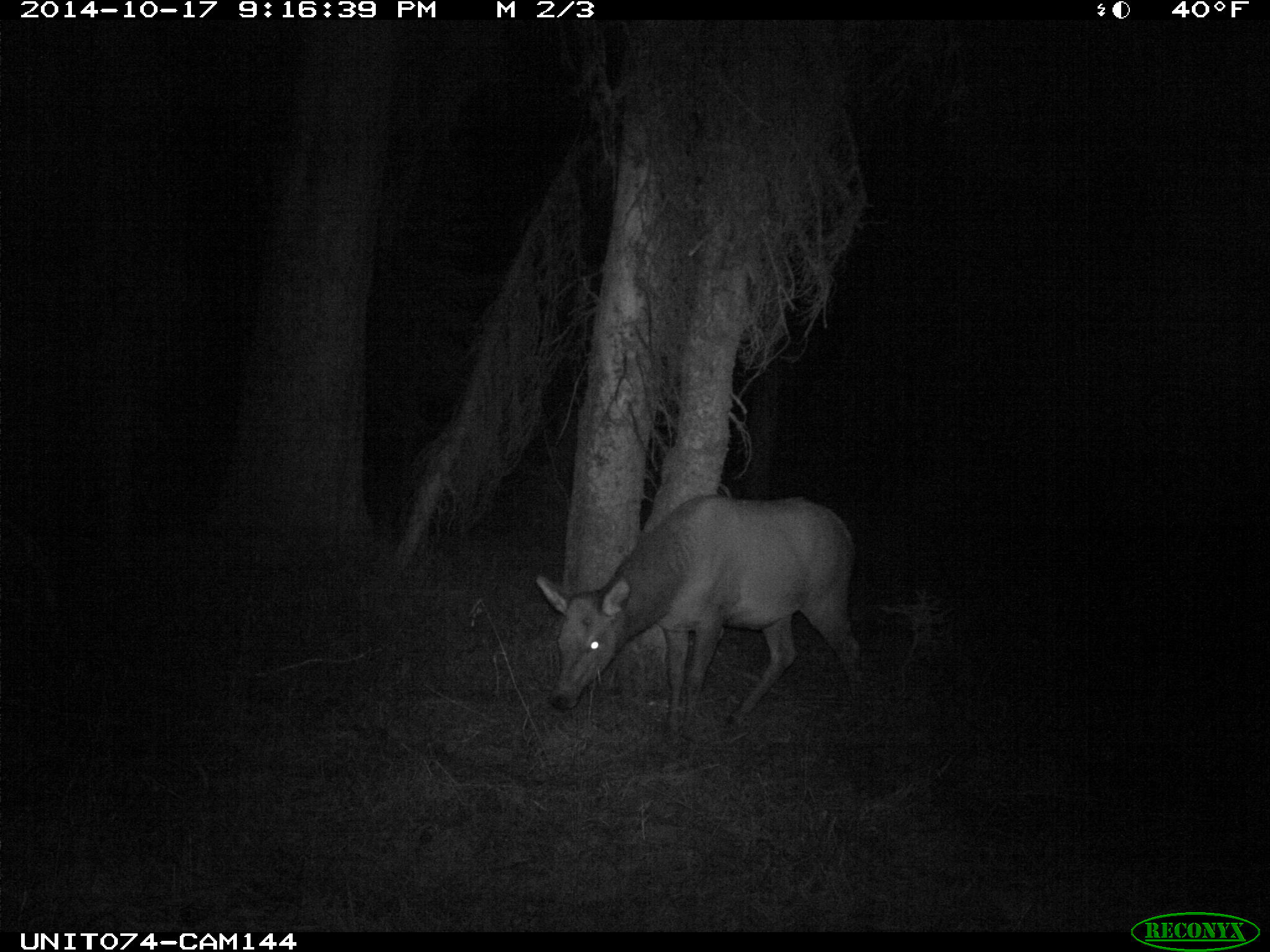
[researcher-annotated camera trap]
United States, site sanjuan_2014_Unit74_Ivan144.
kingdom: Animalia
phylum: Chordata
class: Mammalia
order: Artiodactyla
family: Cervidae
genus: Cervus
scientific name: Cervus elaphus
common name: red deer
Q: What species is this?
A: Cervus elaphus (red deer).